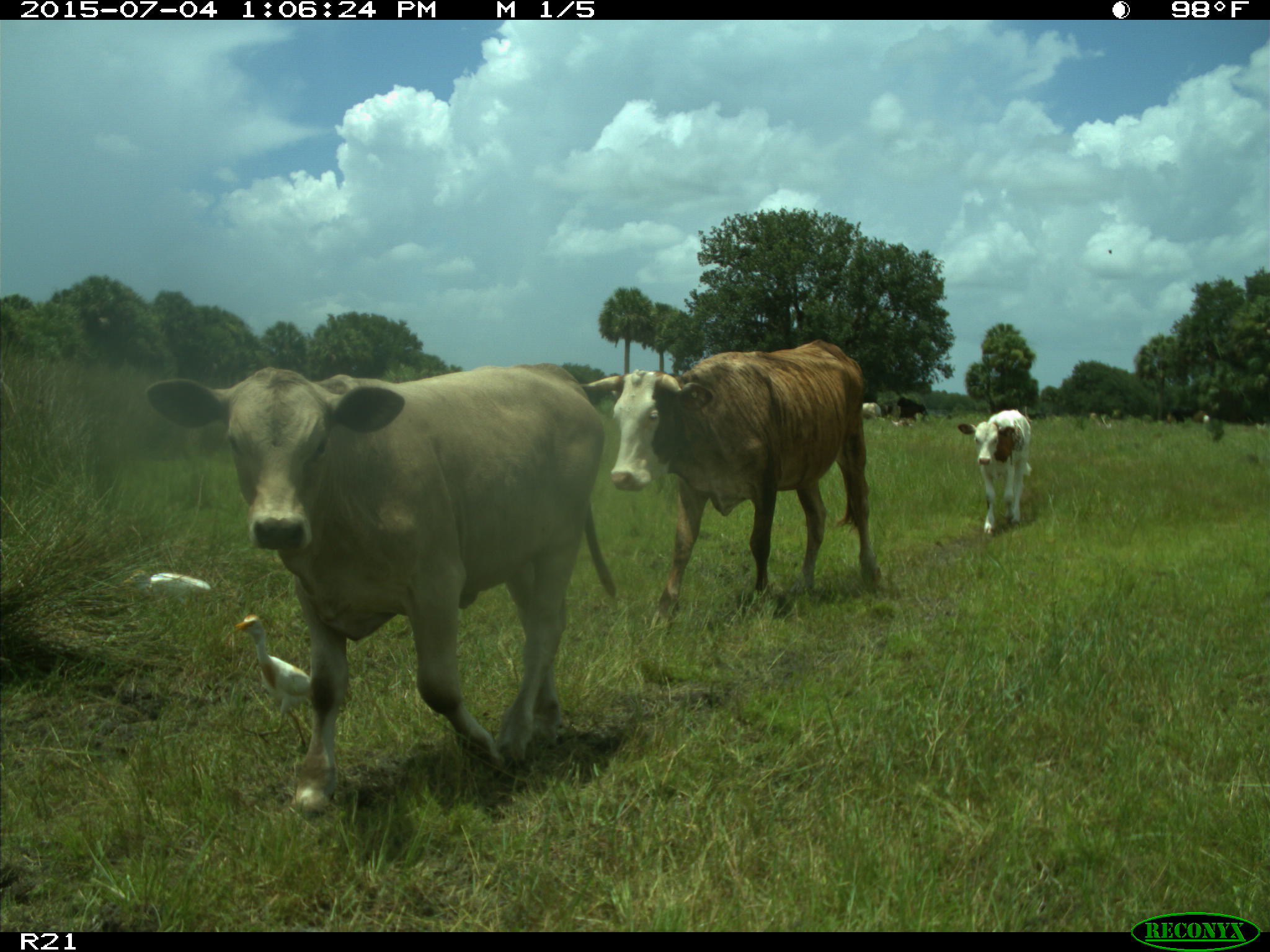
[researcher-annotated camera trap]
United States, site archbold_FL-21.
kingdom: Animalia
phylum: Chordata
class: Mammalia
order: Artiodactyla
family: Bovidae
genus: Bos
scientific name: Bos taurus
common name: domestic cow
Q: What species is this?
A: Bos taurus (domestic cow).